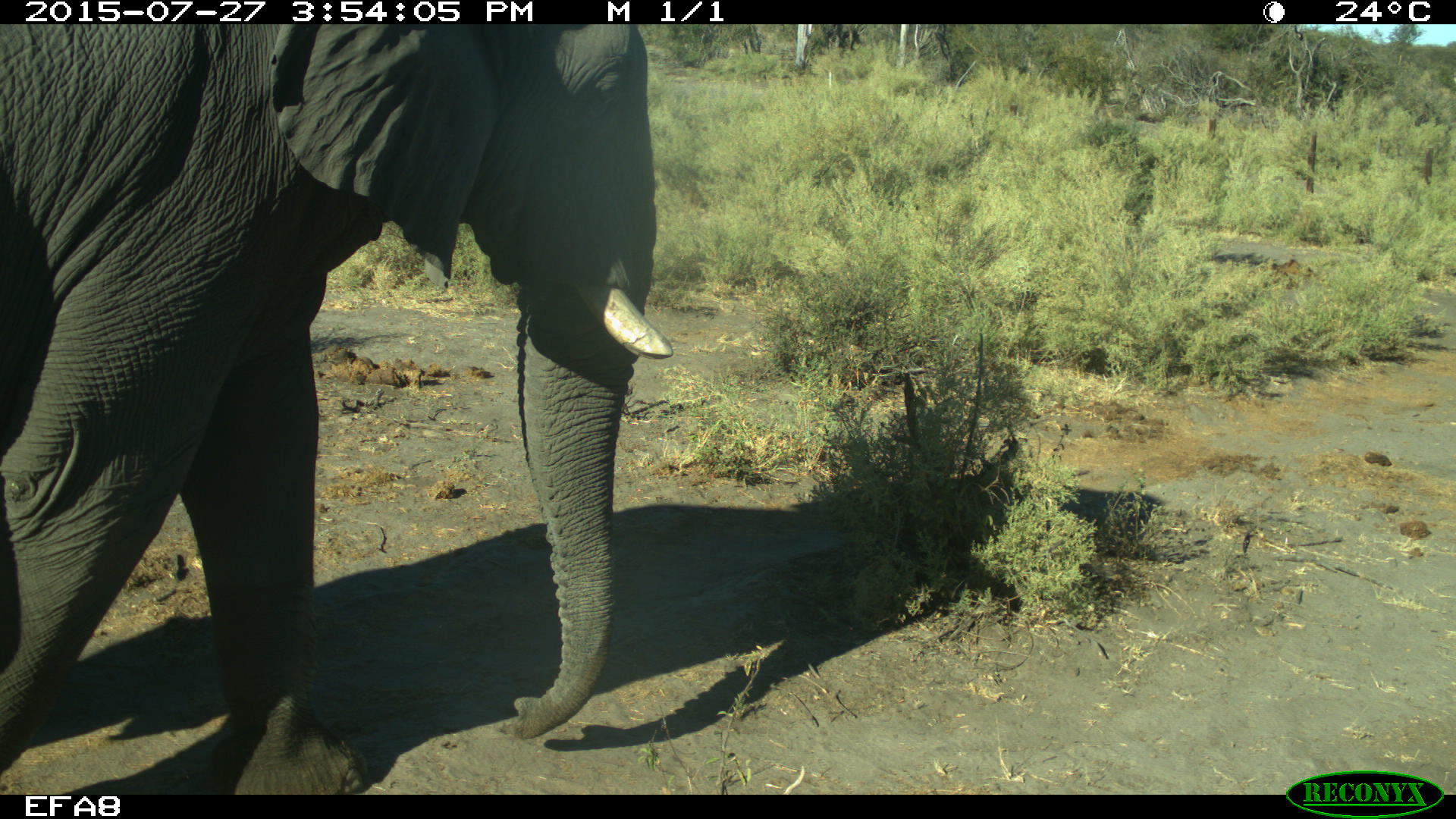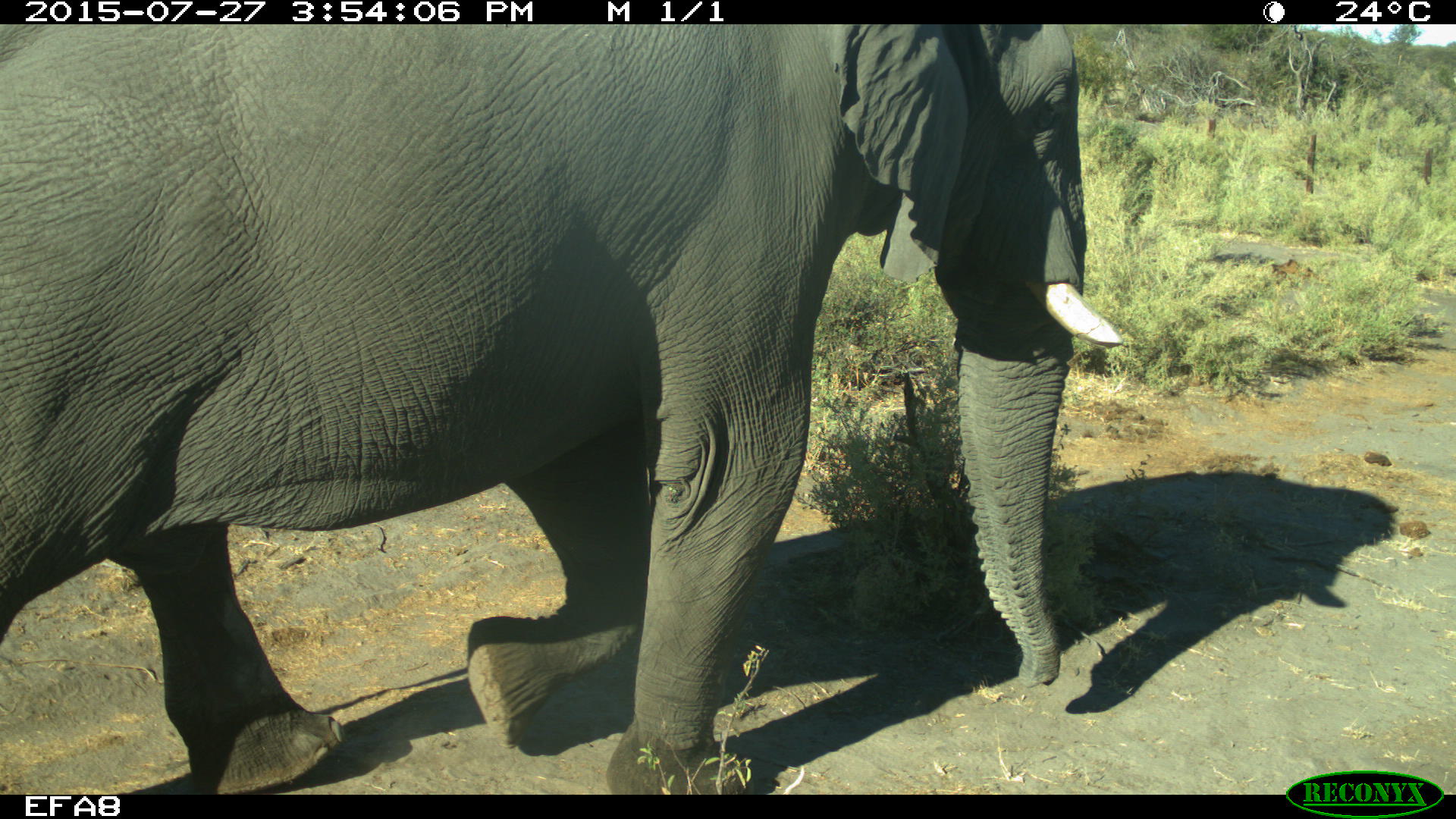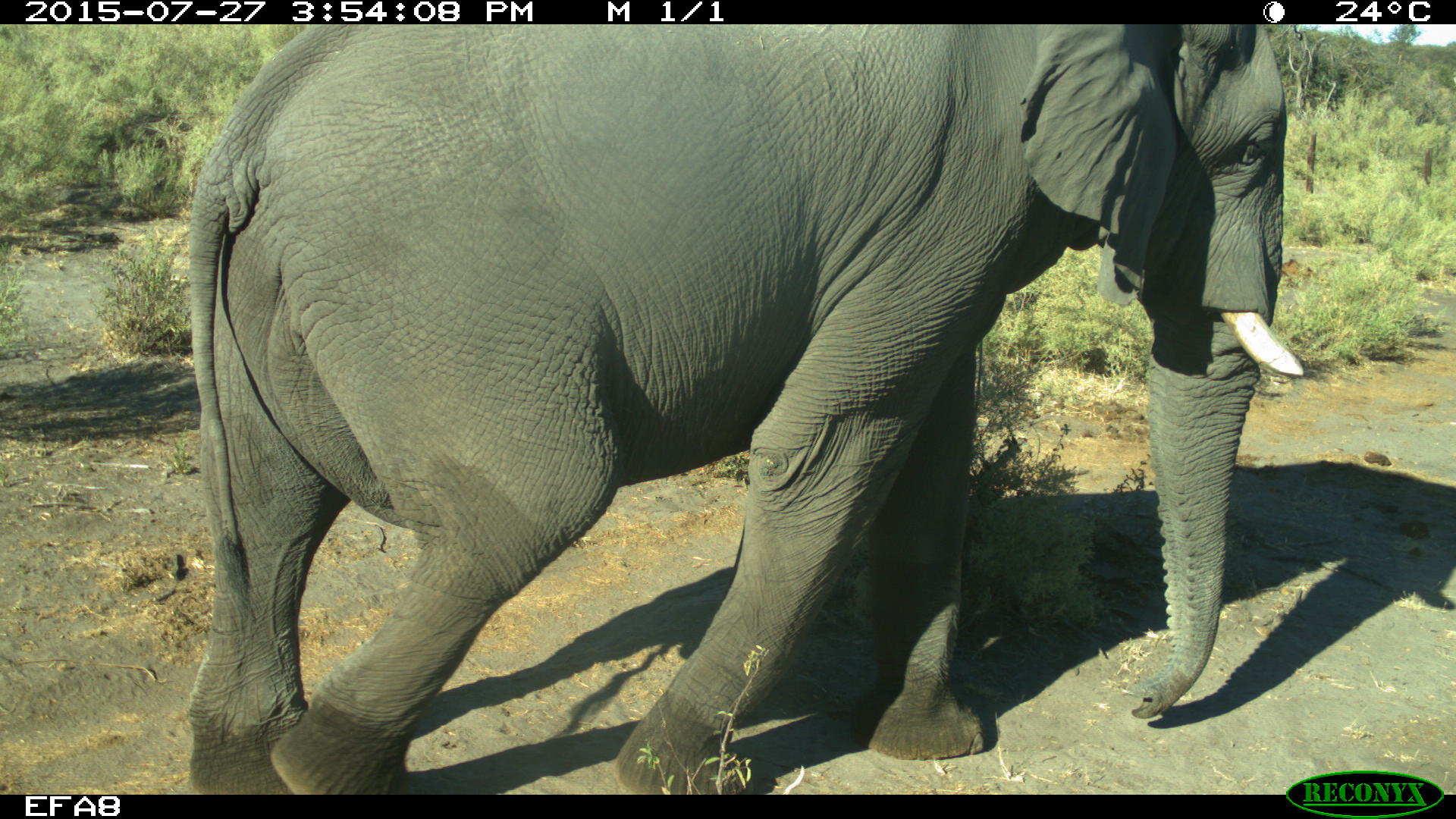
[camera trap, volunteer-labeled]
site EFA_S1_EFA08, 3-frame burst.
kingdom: Animalia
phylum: Chordata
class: Mammalia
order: Proboscidea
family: Elephantidae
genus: Loxodonta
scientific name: Loxodonta africana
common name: african bush elephant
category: elephant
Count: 1.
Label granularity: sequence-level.